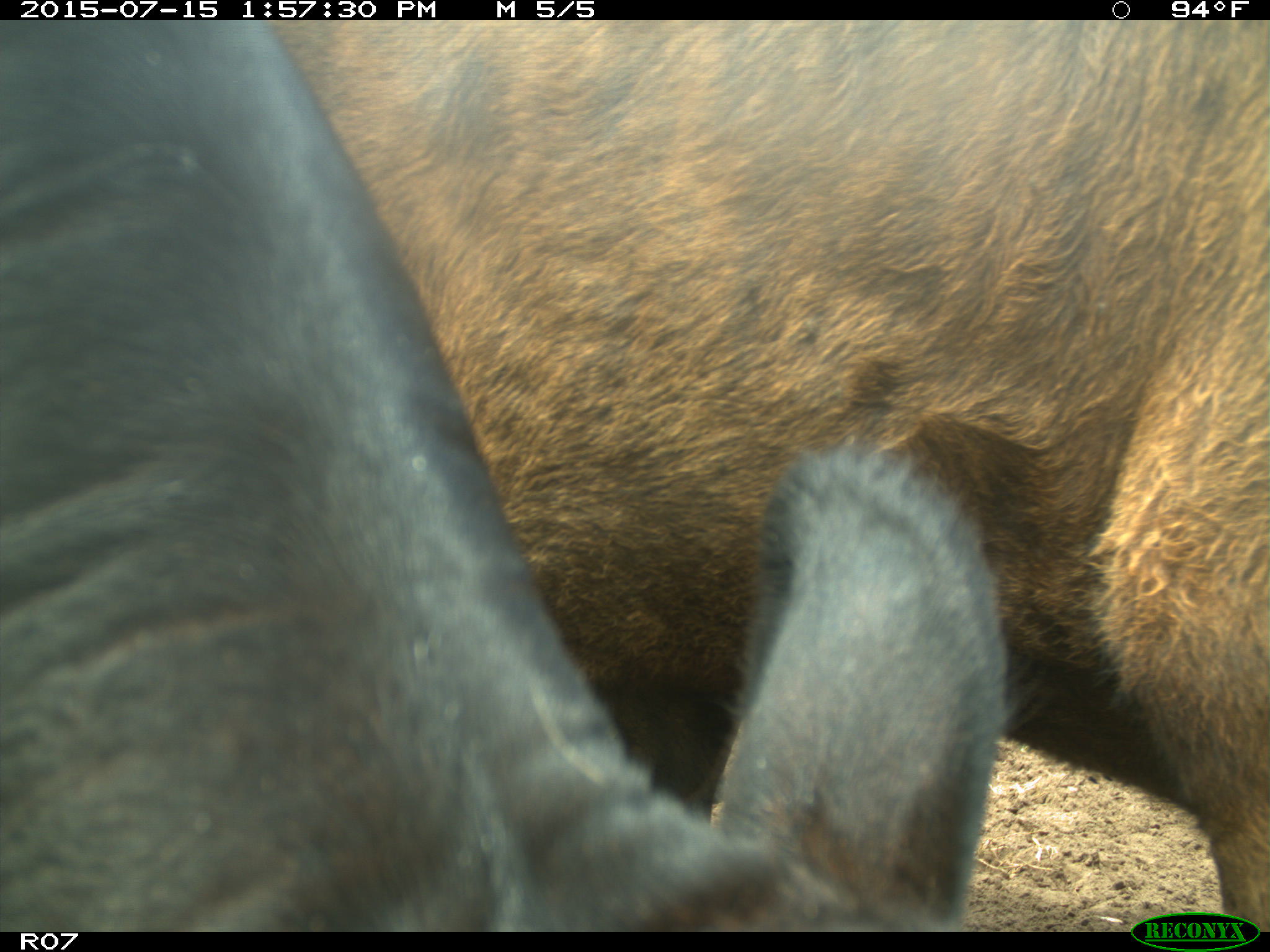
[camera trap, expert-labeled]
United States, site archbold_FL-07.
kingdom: Animalia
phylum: Chordata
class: Mammalia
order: Artiodactyla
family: Bovidae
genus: Bos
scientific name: Bos taurus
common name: domestic cow